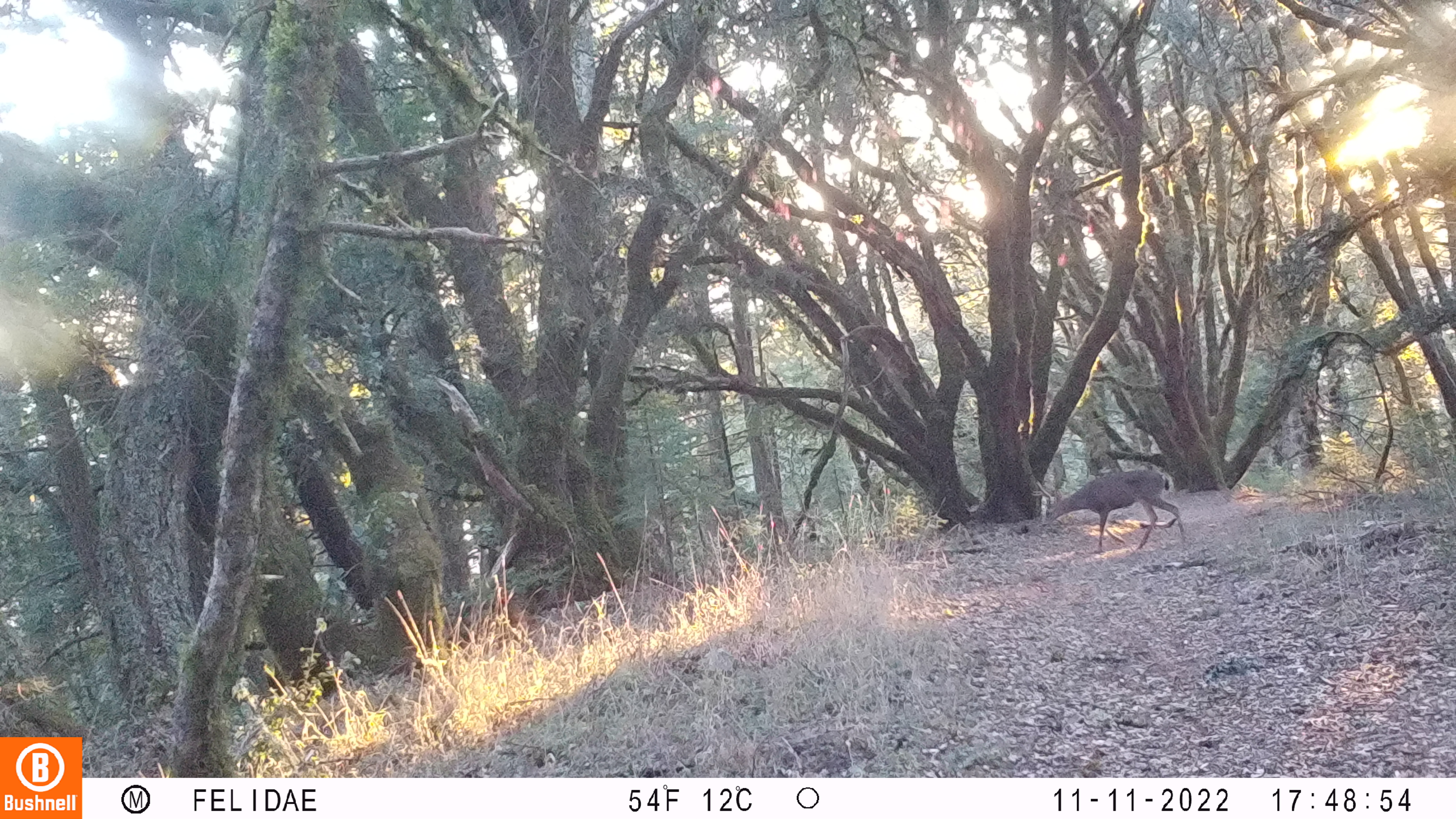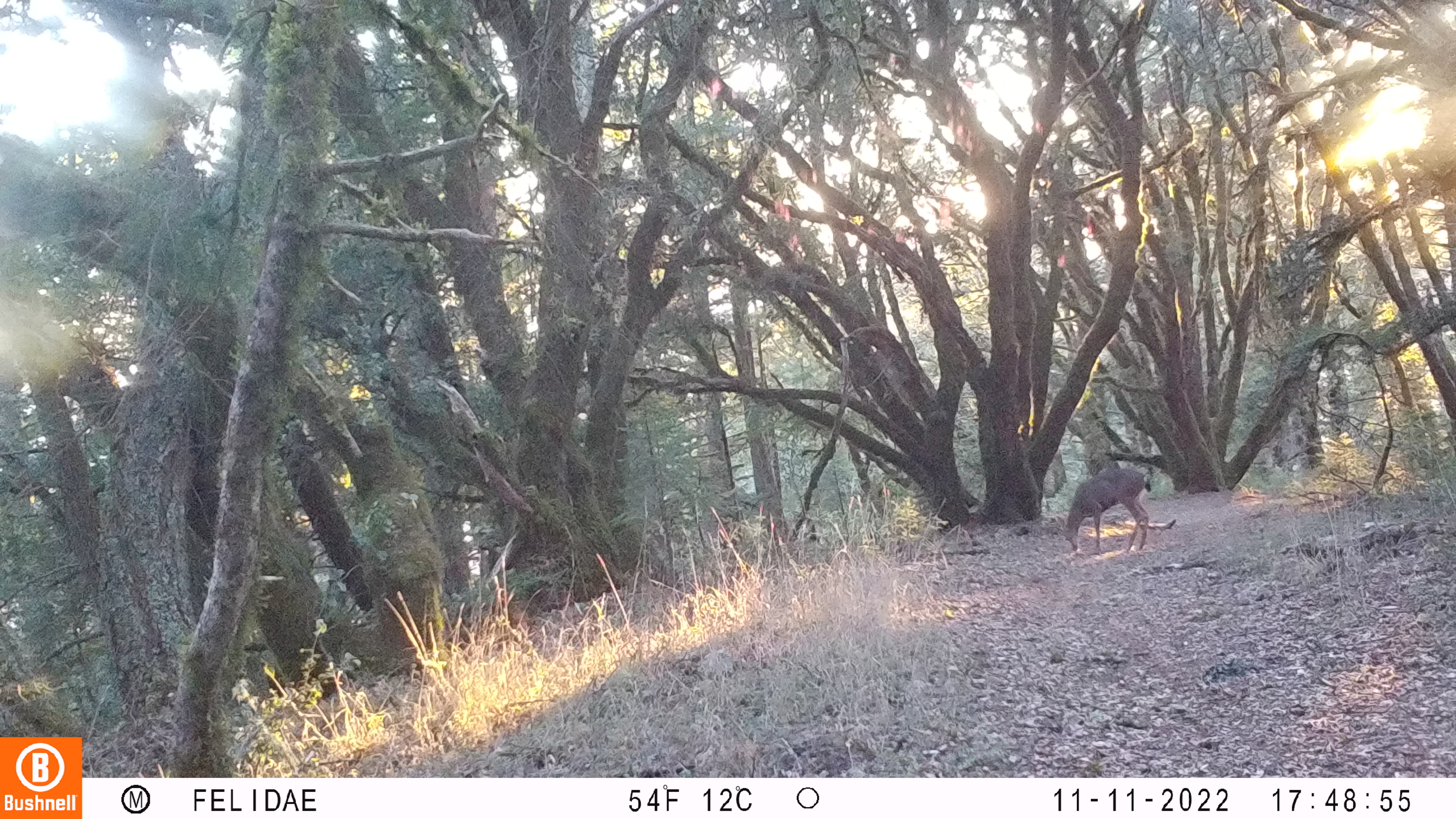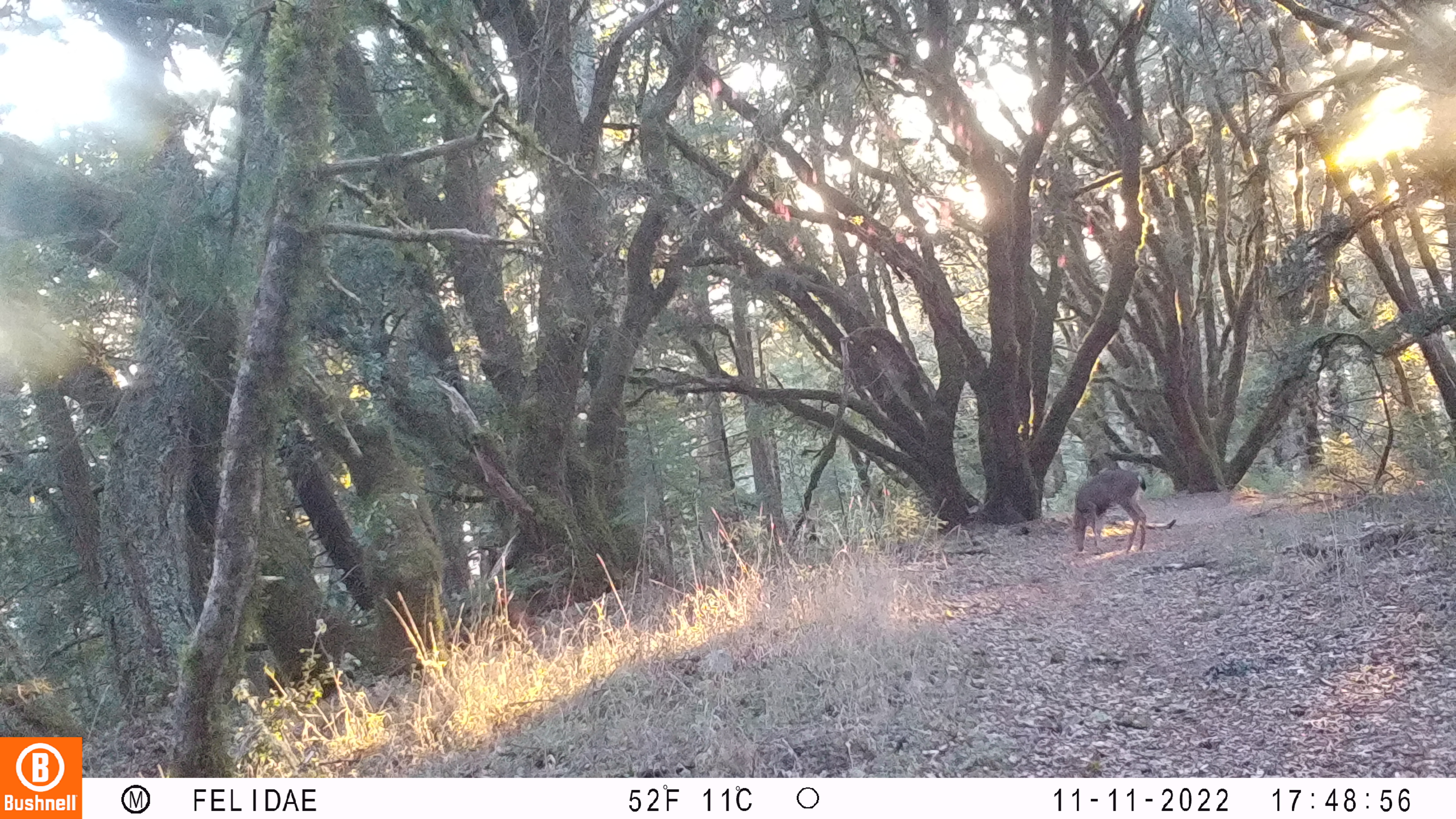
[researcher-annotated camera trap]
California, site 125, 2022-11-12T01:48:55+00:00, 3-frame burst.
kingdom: Animalia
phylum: Chordata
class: Mammalia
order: Artiodactyla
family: Cervidae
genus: Odocoileus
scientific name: Odocoileus hemionus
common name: mule deer